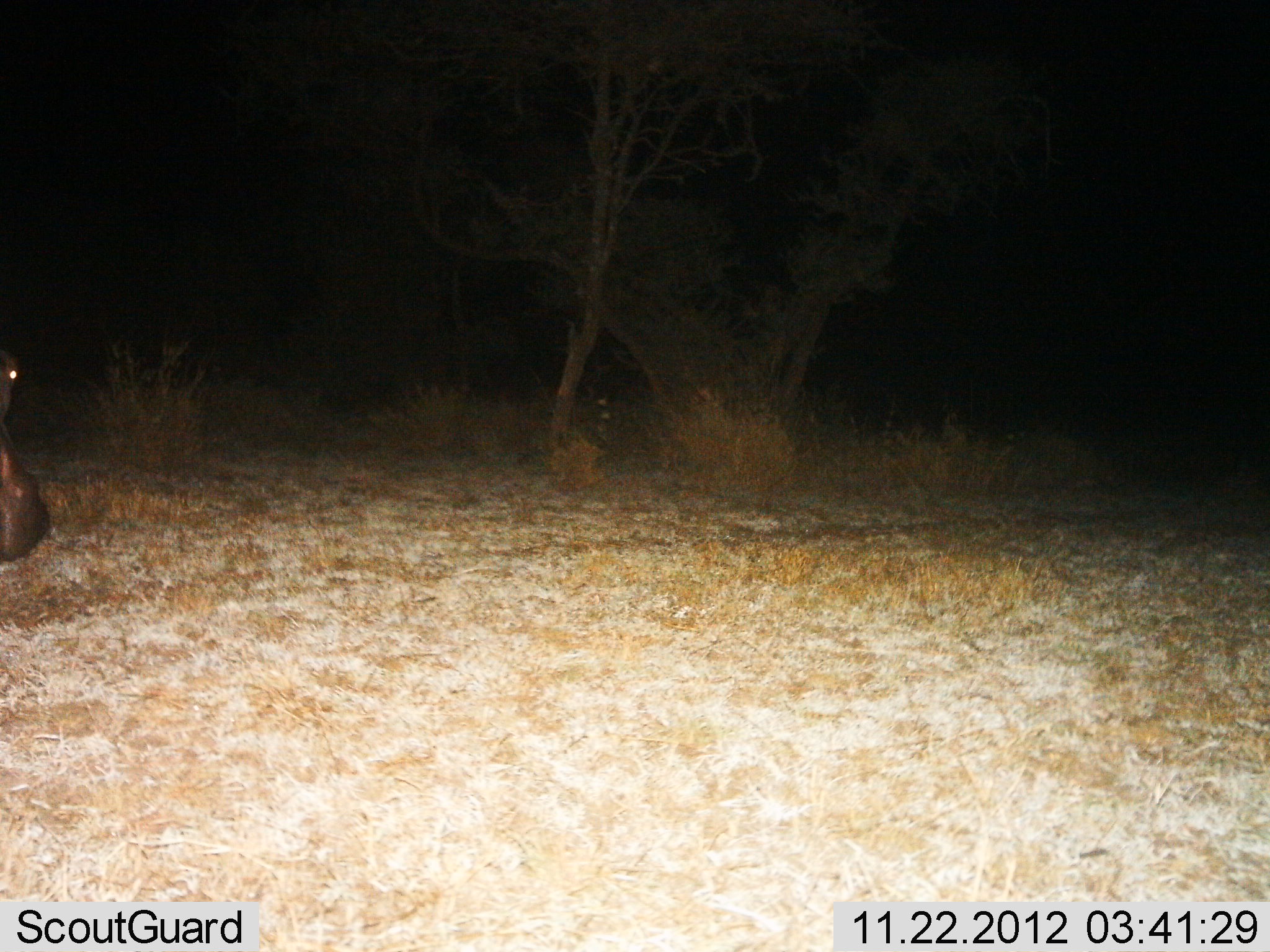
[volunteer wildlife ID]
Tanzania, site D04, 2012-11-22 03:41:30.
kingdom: Animalia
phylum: Chordata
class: Mammalia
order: Artiodactyla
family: Hippopotamidae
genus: Hippopotamus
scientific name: Hippopotamus amphibius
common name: hippopotamus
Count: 1.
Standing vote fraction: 59%.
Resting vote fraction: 0%.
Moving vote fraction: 41%.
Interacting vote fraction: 0%.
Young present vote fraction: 0%.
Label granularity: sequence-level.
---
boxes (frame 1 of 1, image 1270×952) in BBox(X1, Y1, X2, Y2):
animal: BBox(1, 347, 52, 564)